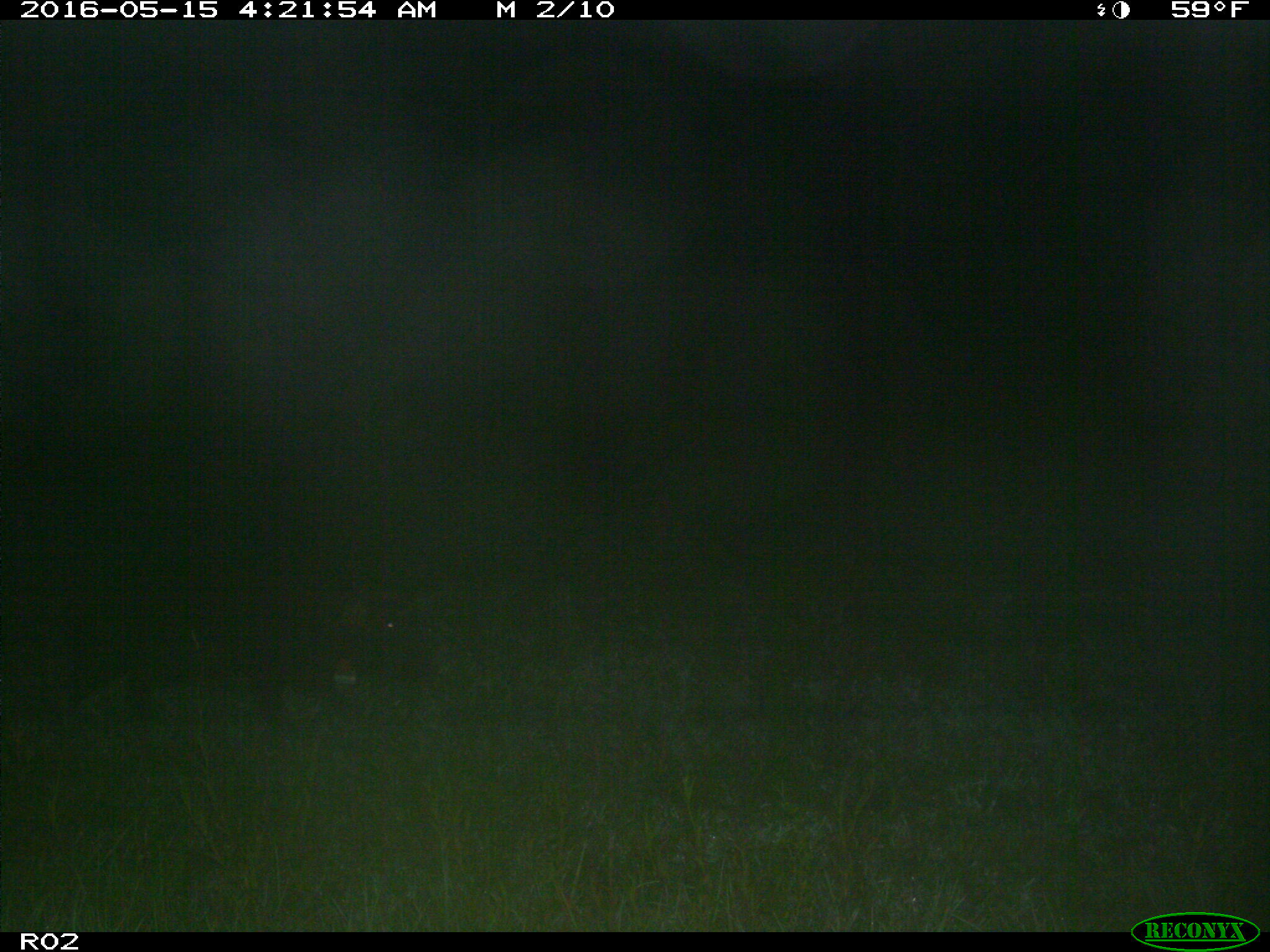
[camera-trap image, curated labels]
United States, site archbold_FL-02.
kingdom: Animalia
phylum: Chordata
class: Mammalia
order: Artiodactyla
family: Suidae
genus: Sus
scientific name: Sus scrofa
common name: wild boar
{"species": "Sus scrofa (wild boar)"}